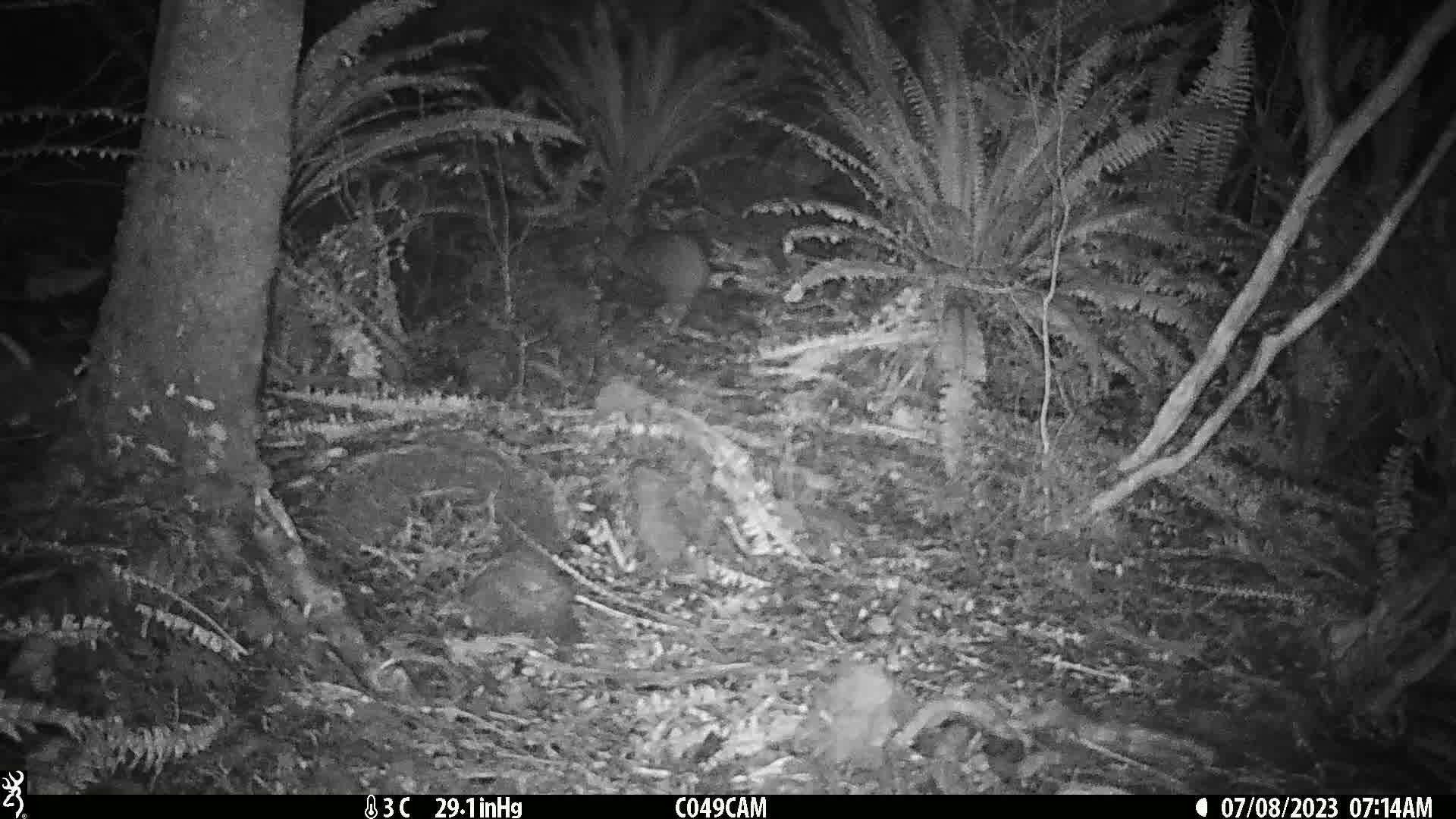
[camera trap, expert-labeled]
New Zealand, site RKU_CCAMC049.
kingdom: Animalia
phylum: Chordata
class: Aves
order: Apterygiformes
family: Apterygidae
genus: Apteryx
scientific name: Apteryx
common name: kiwi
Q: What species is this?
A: Kiwi (Apteryx).